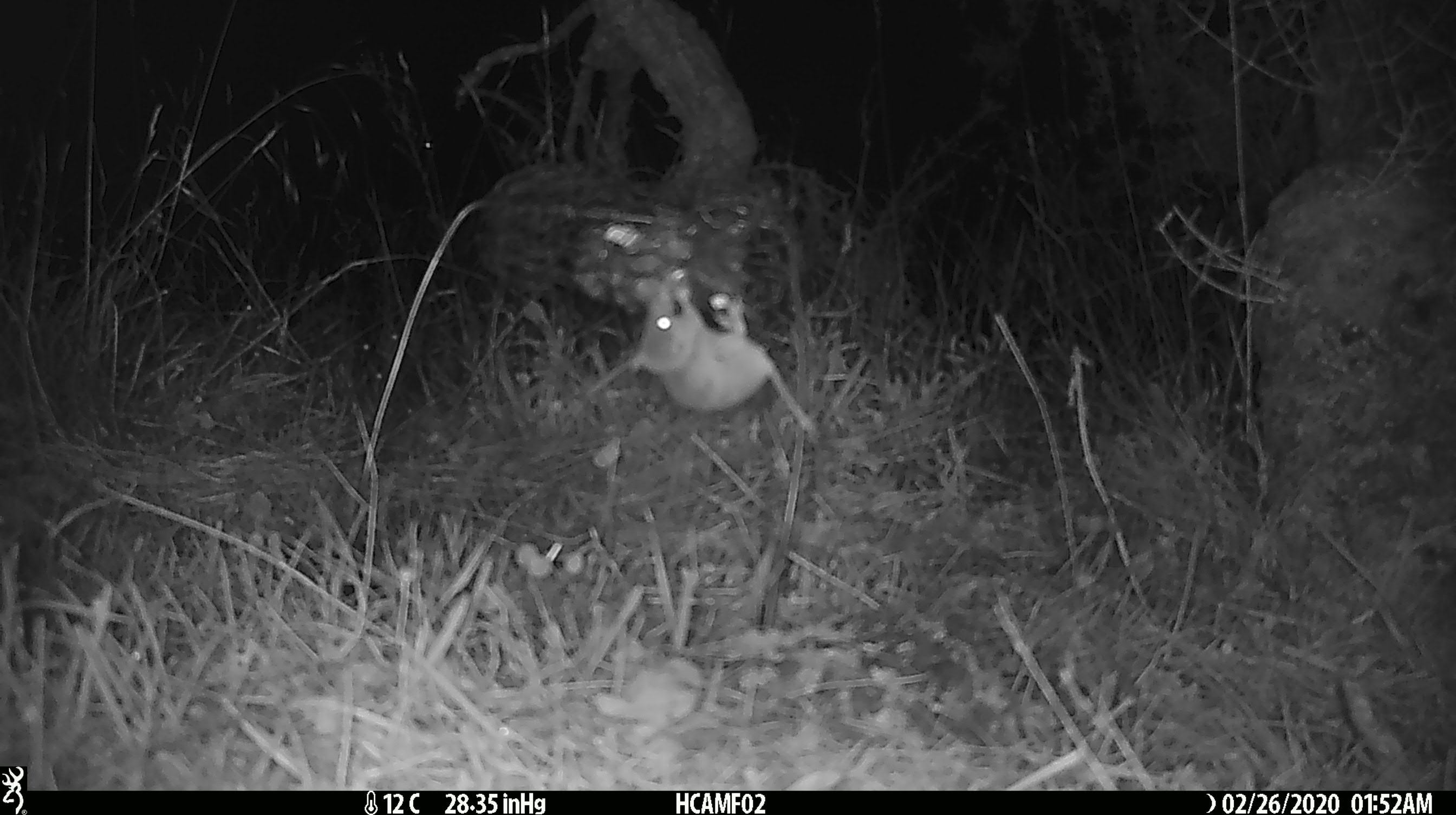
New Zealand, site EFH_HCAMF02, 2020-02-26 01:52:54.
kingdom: Animalia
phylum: Chordata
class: Mammalia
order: Rodentia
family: Muridae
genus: Mus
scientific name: Mus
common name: mouse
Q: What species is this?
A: Mouse (Mus).